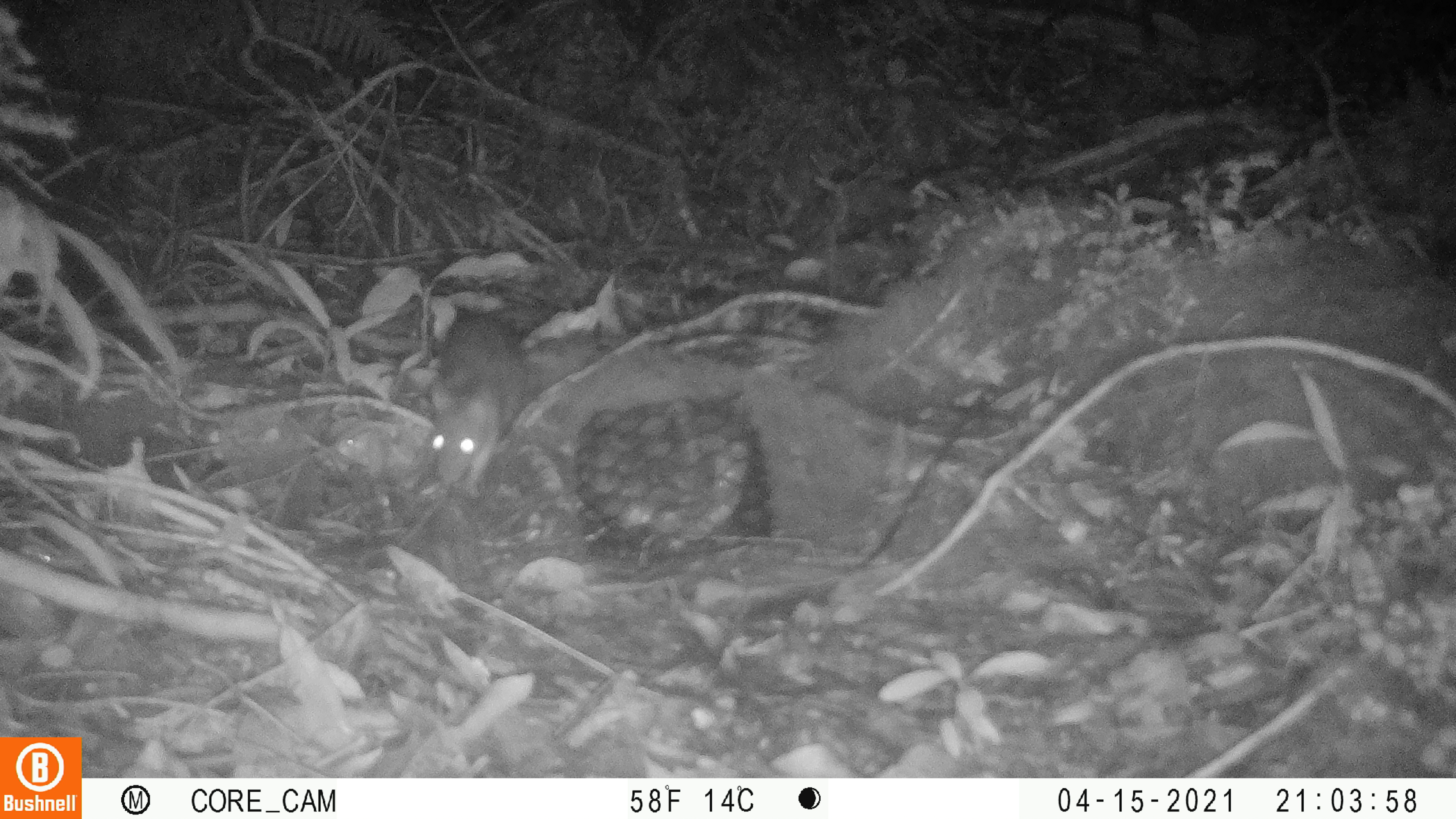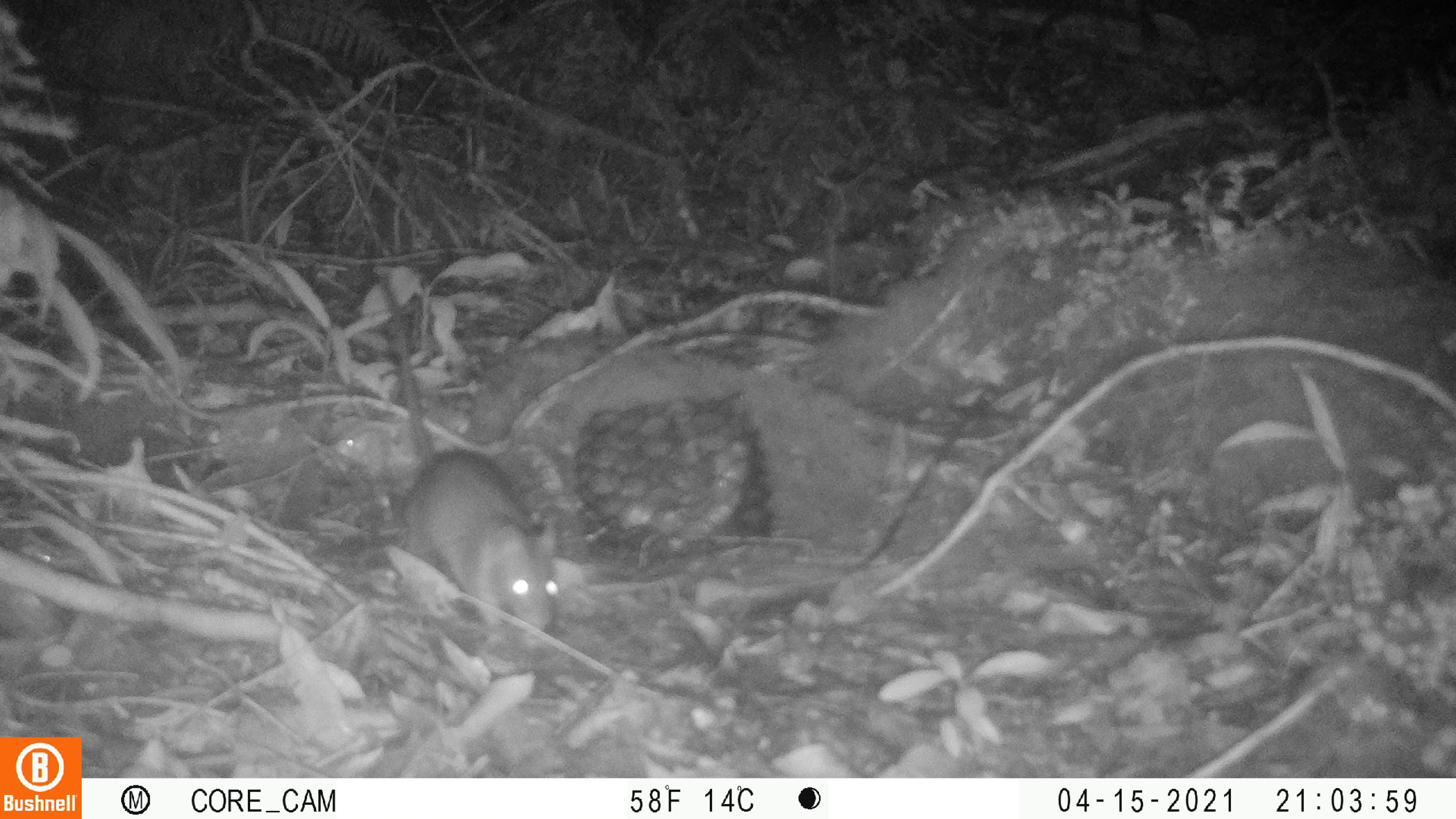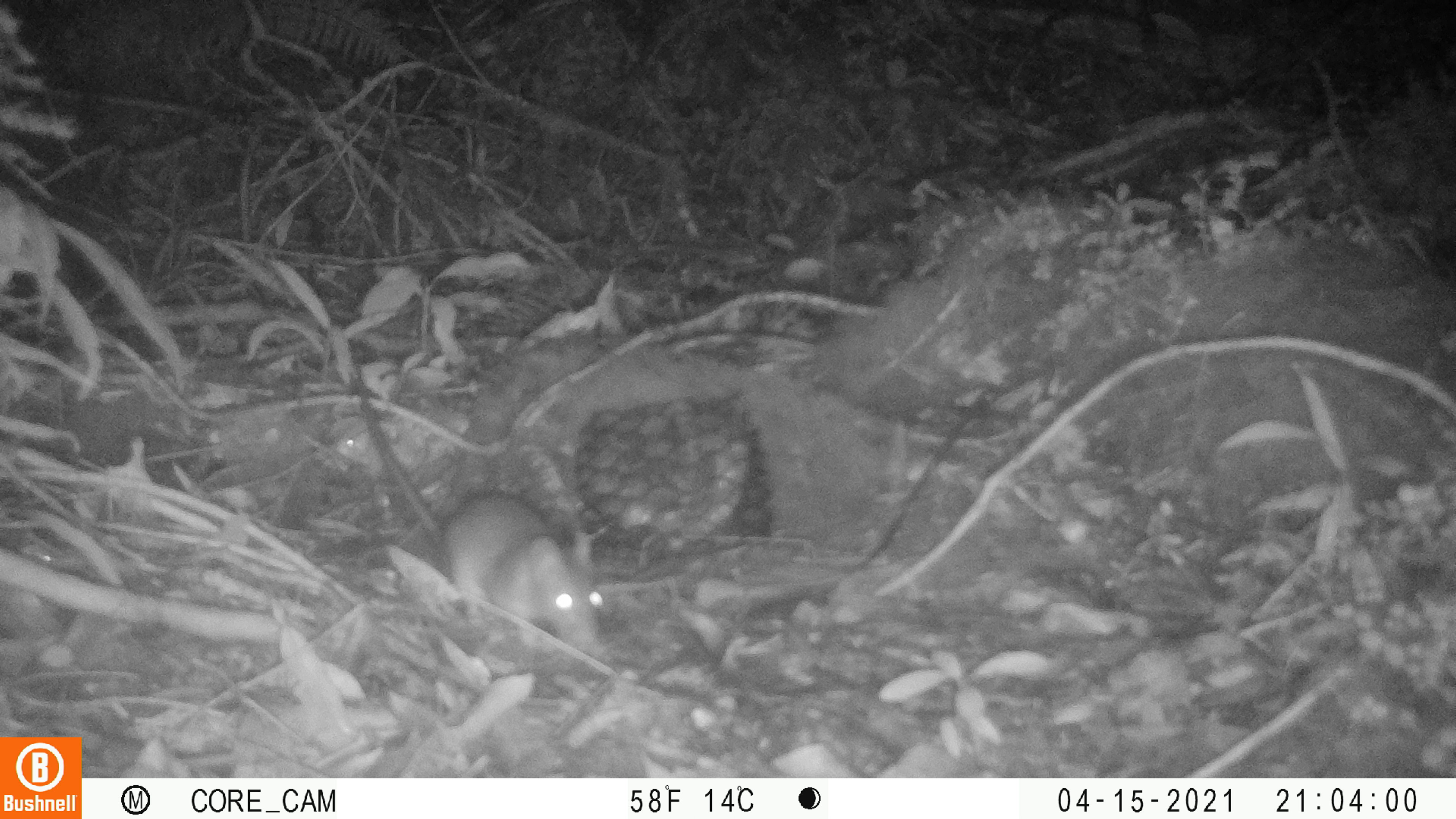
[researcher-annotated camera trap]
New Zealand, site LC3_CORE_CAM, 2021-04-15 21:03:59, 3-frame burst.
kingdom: Animalia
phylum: Chordata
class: Mammalia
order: Rodentia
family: Muridae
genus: Rattus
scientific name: Rattus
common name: rat